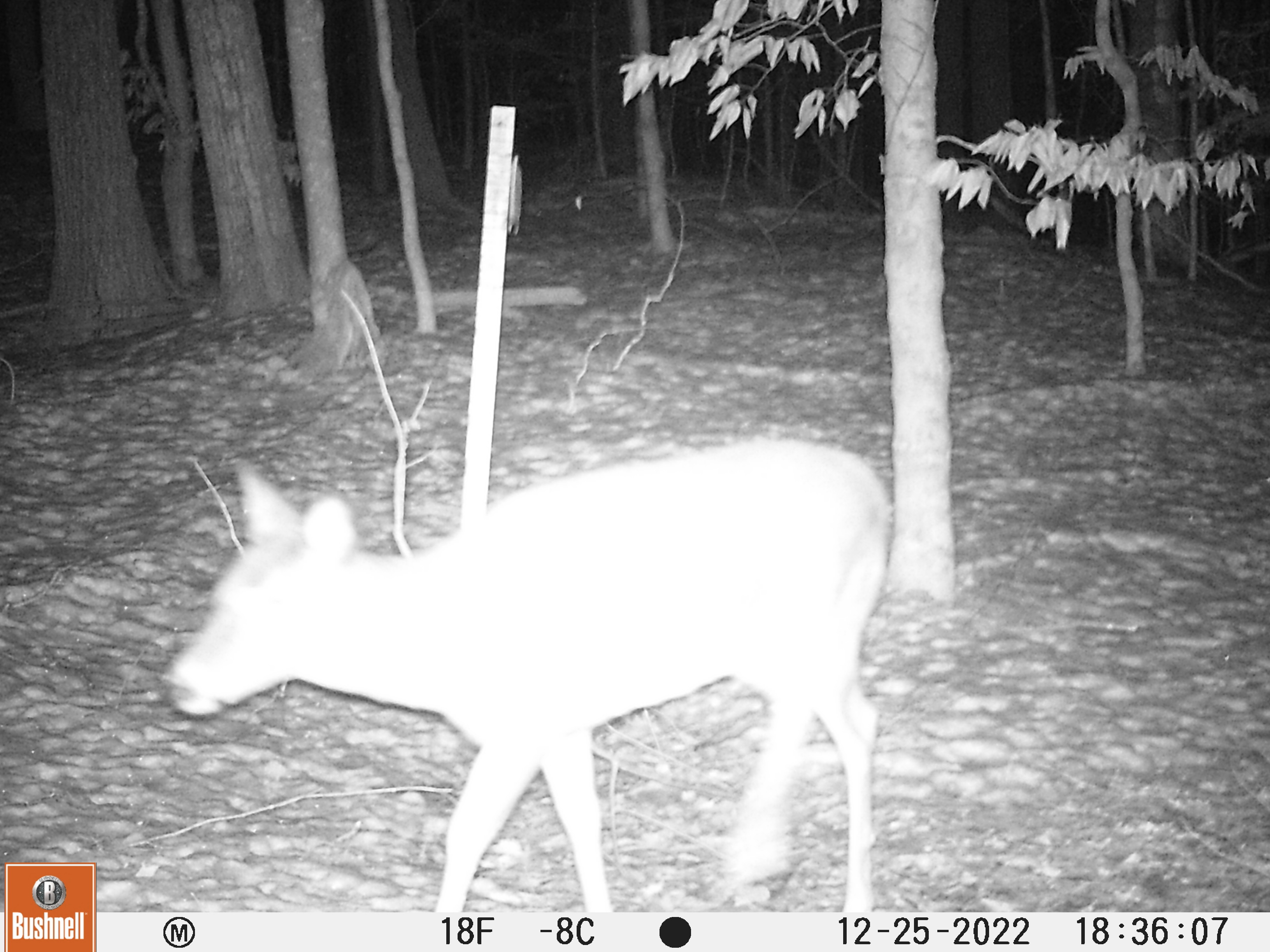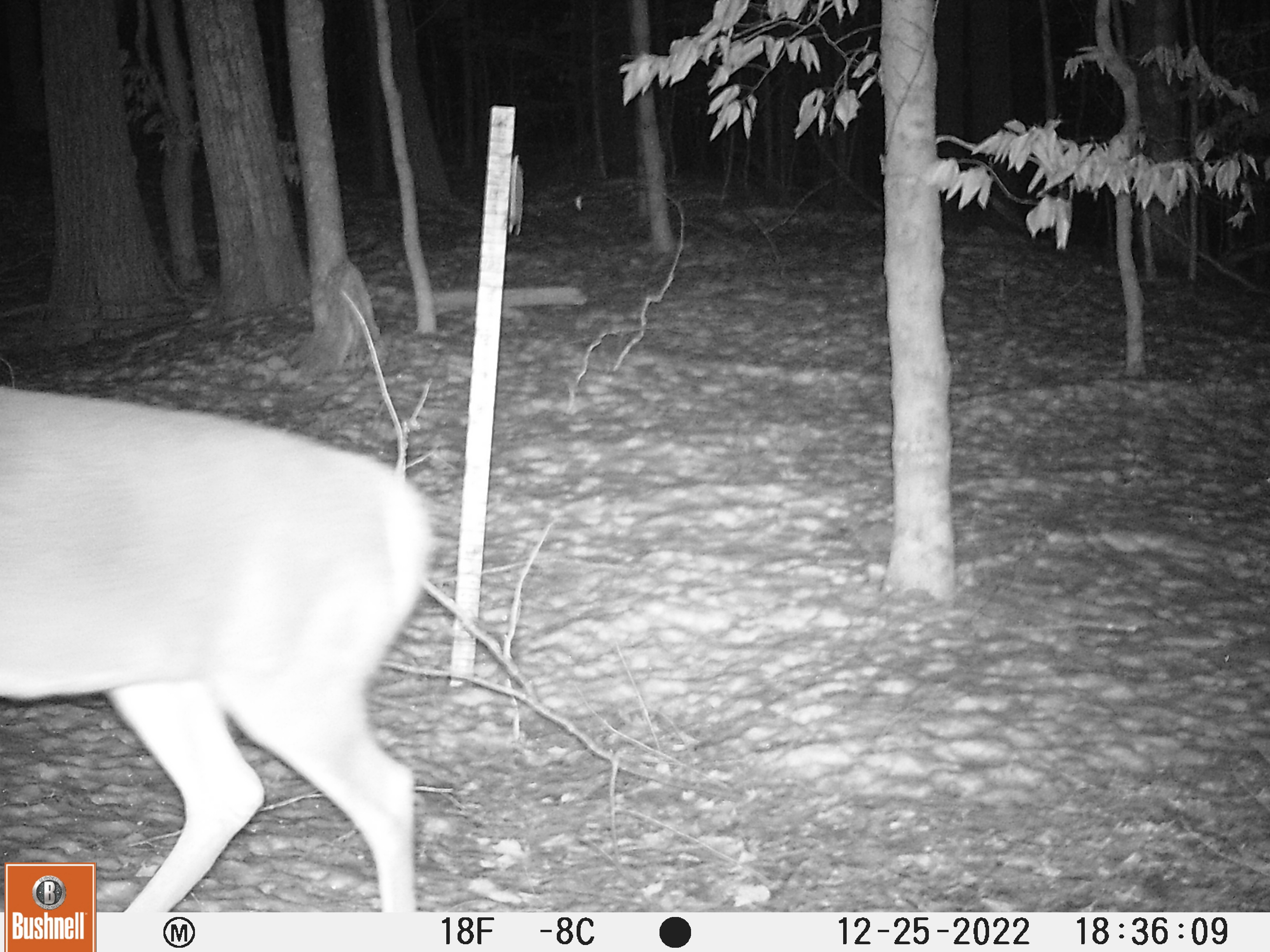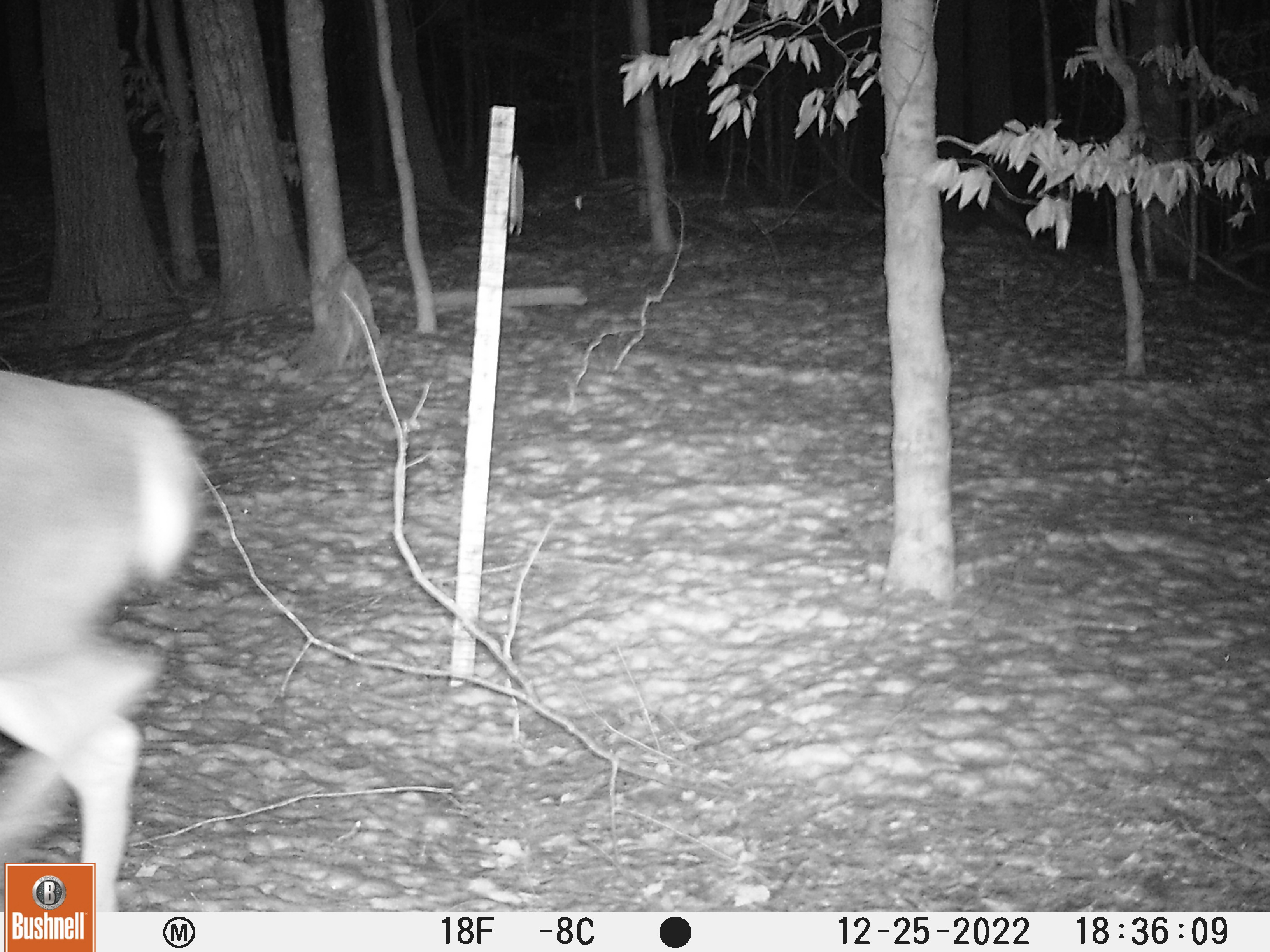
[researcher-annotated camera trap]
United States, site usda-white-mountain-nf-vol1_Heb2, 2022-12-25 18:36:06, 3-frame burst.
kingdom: Animalia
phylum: Chordata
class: Mammalia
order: Artiodactyla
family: Cervidae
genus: Odocoileus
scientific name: Odocoileus virginianus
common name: white-tailed deer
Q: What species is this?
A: White-tailed deer (Odocoileus virginianus).